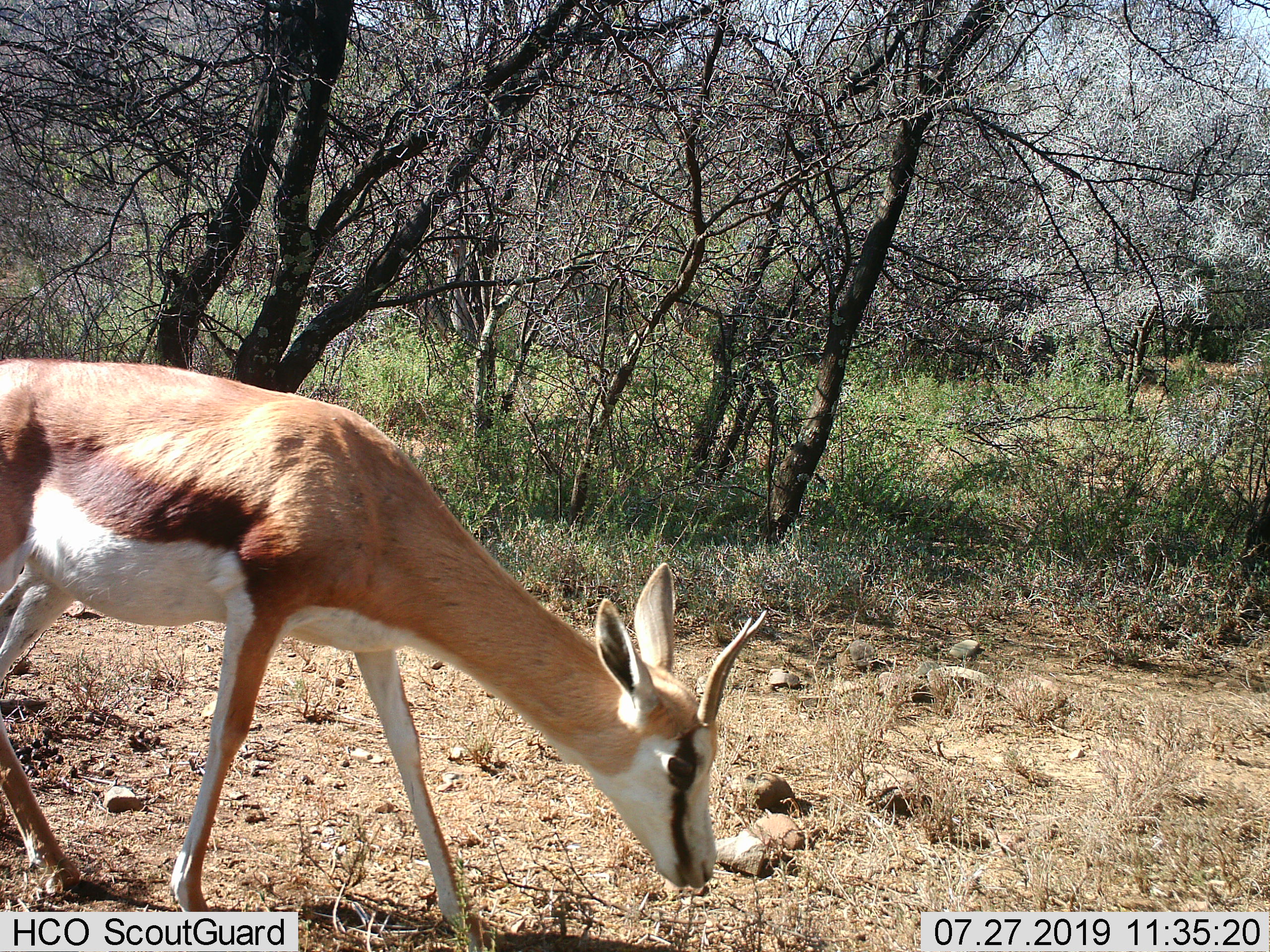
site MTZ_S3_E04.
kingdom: Animalia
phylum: Chordata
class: Mammalia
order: Artiodactyla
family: Bovidae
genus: Antidorcas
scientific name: Antidorcas marsupialis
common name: springbok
Springbok (Antidorcas marsupialis), count 1. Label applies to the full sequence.